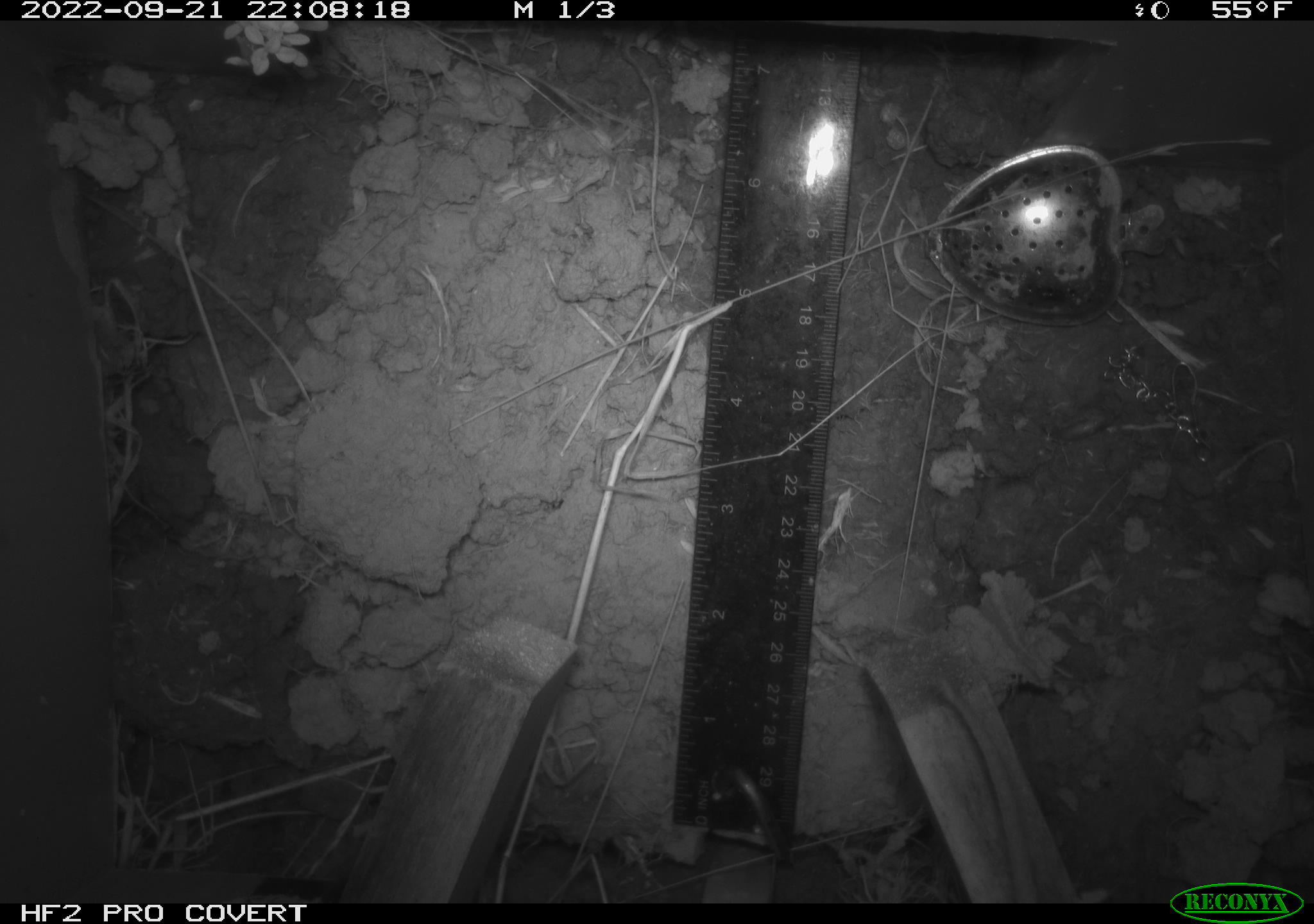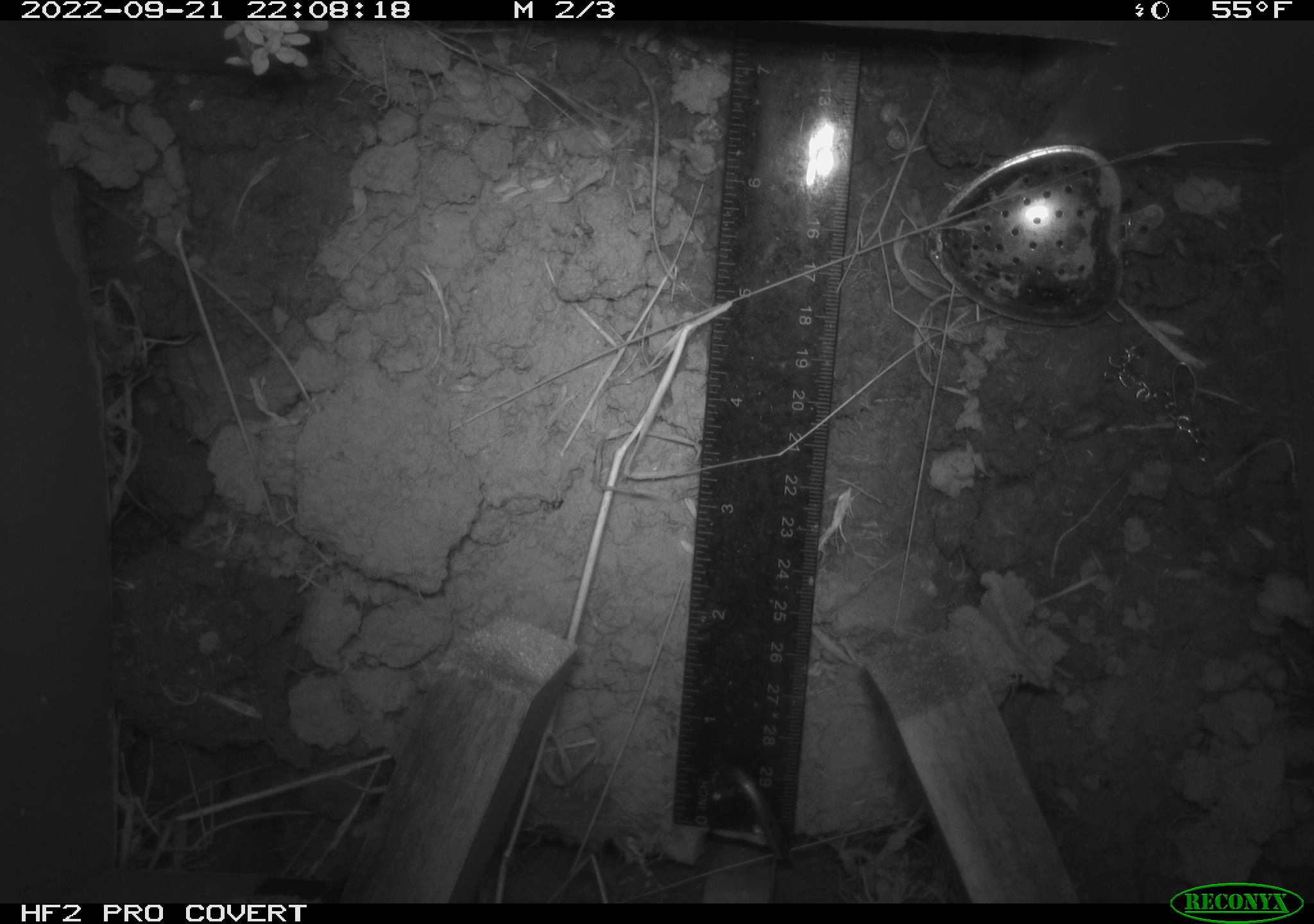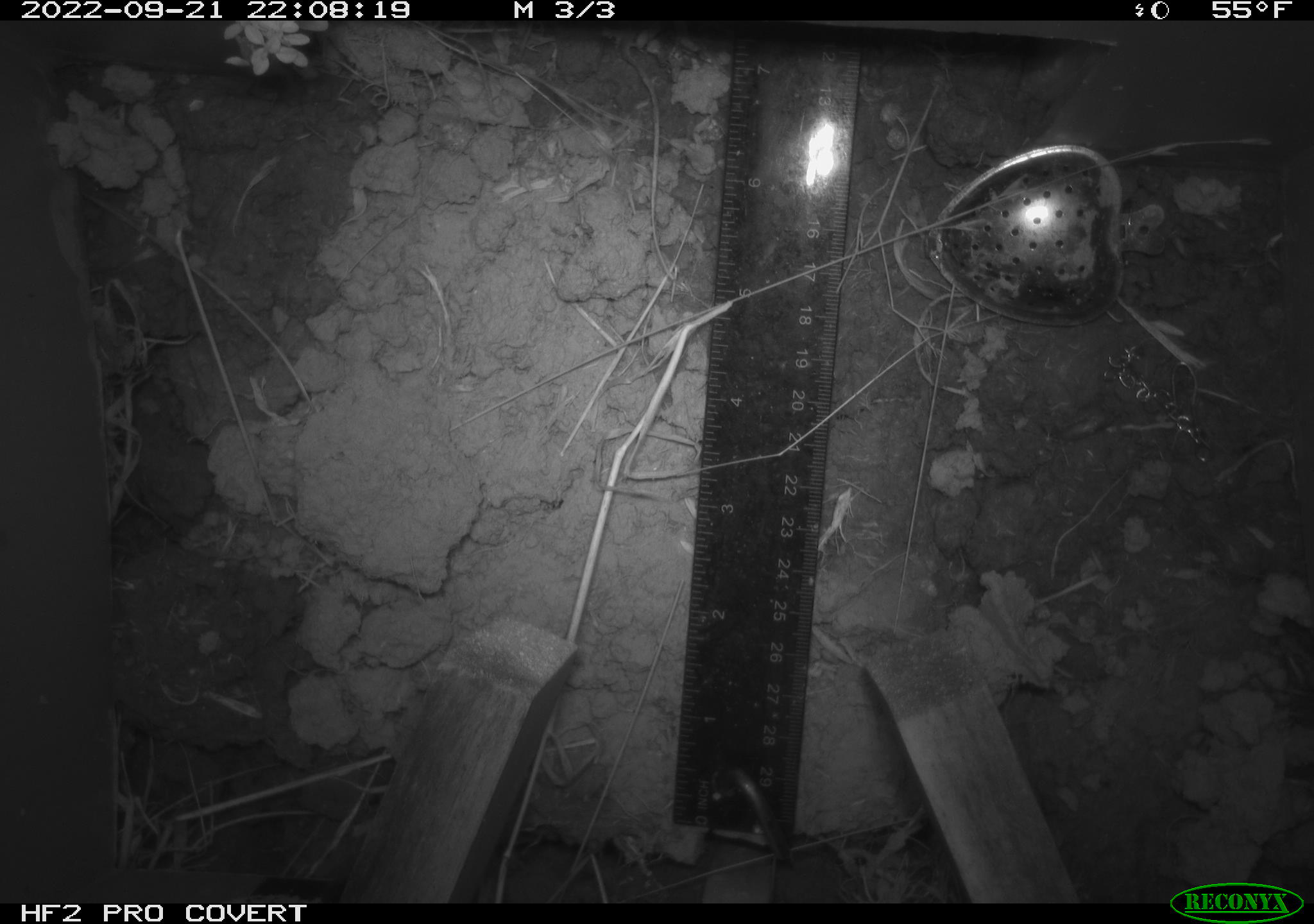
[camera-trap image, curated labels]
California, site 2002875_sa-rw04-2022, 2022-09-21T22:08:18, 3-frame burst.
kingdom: Animalia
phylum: Chordata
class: Mammalia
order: Rodentia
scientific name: Rodentia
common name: mouse species